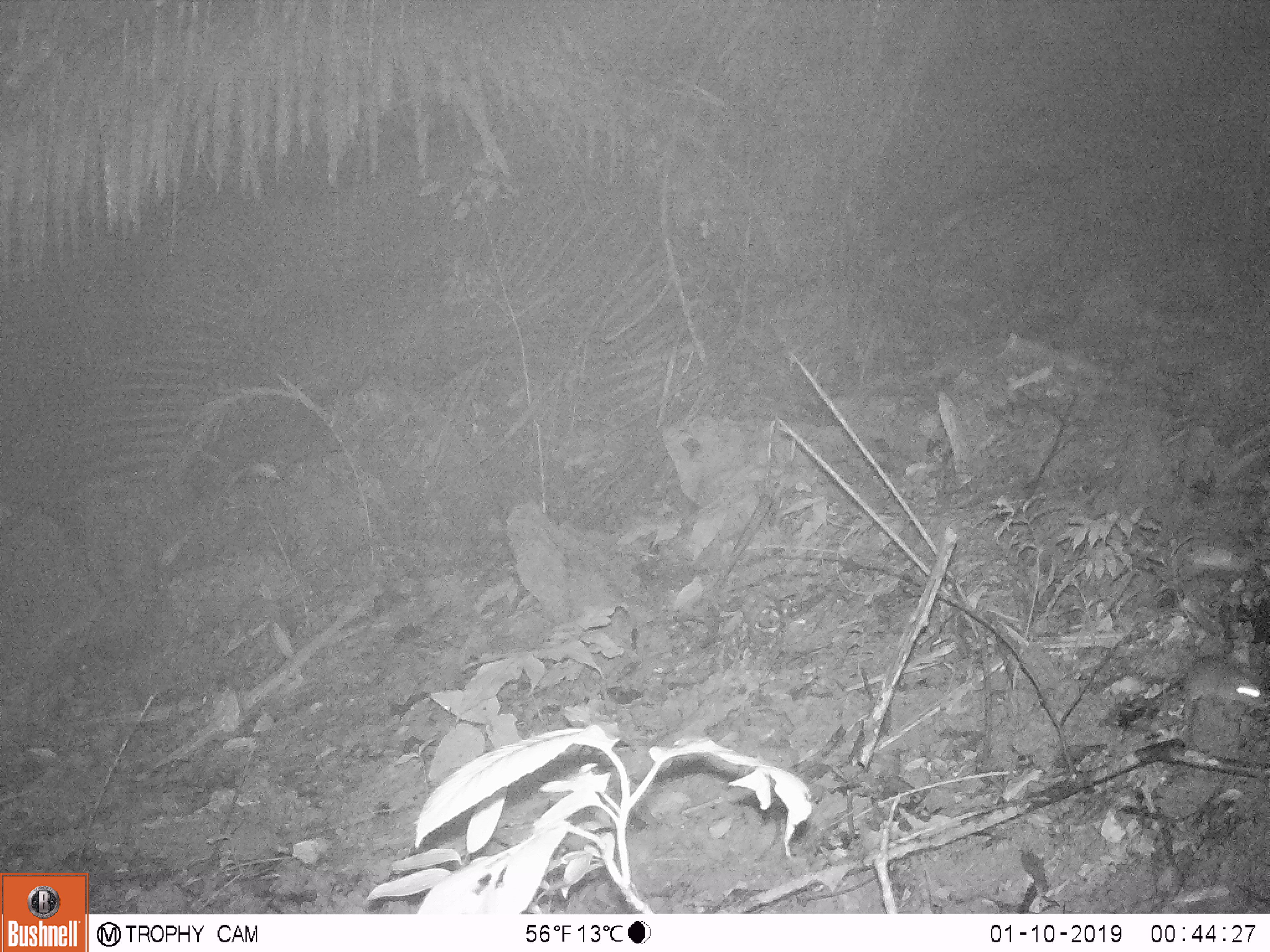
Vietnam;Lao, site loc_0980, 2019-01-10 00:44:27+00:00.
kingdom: Animalia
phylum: Chordata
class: Mammalia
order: Rodentia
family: Muridae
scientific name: Muridae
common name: old-world mice and rats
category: unidentified murid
Unidentified murid (old-world mice and rats) (Muridae). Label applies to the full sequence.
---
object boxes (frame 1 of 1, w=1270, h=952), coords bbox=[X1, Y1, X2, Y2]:
unidentified murid: bbox=[1177, 654, 1270, 722]